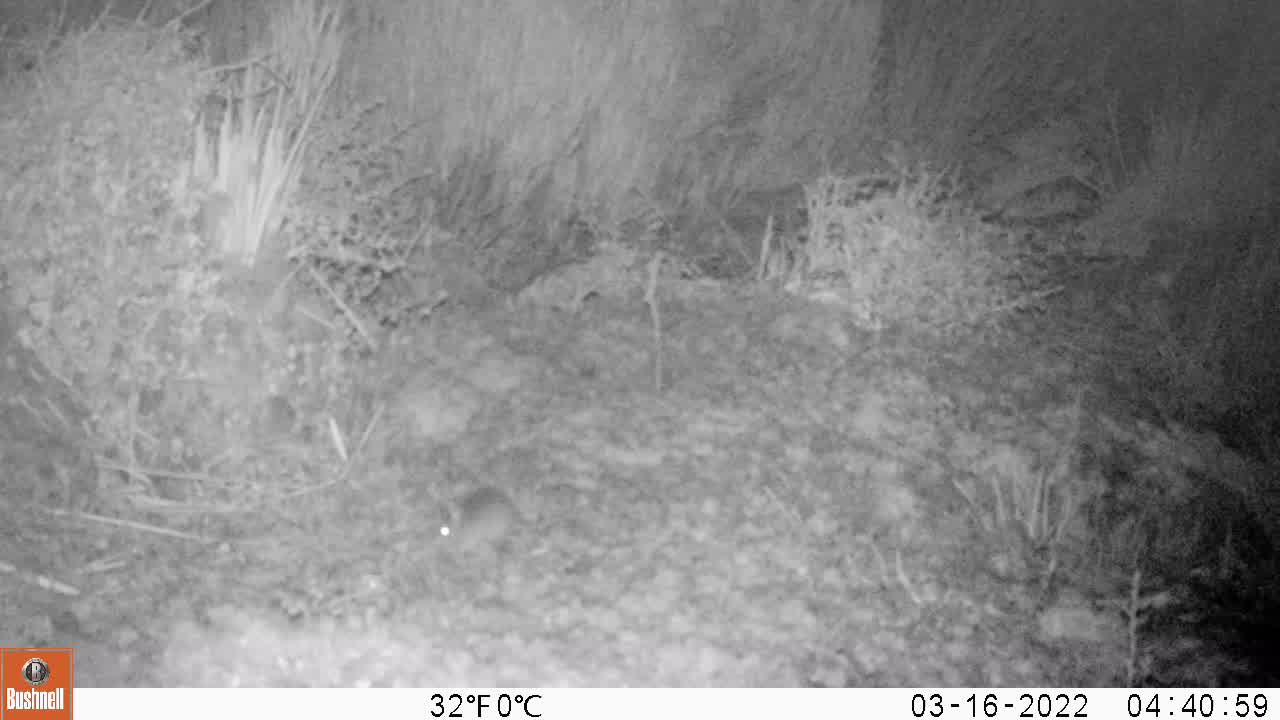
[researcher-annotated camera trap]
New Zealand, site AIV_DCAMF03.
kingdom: Animalia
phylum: Chordata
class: Mammalia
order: Rodentia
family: Muridae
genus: Mus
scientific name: Mus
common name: mouse